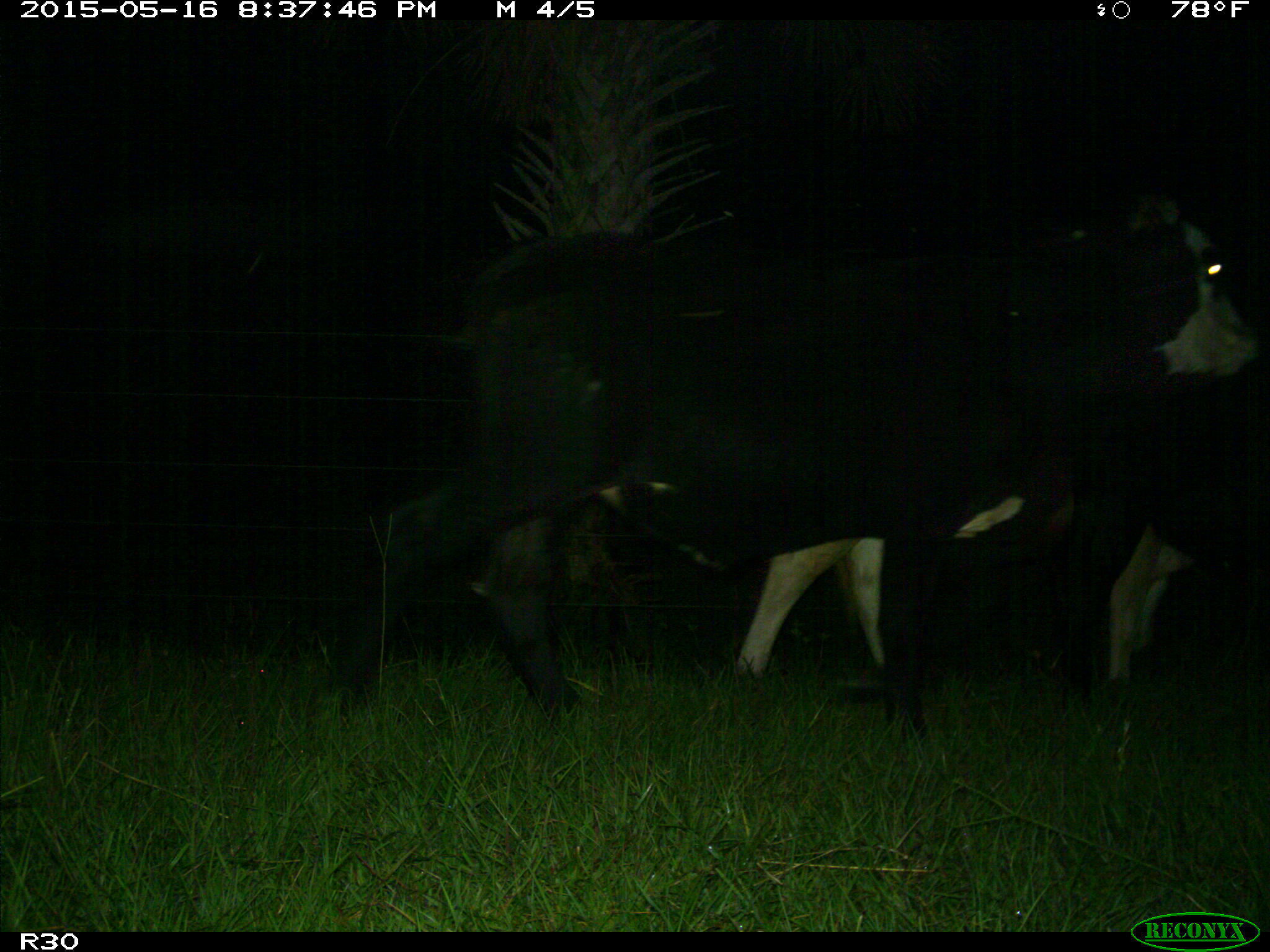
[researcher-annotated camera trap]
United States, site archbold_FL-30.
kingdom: Animalia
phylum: Chordata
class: Mammalia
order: Artiodactyla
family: Bovidae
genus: Bos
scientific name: Bos taurus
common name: domestic cow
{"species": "Bos taurus (domestic cow)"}